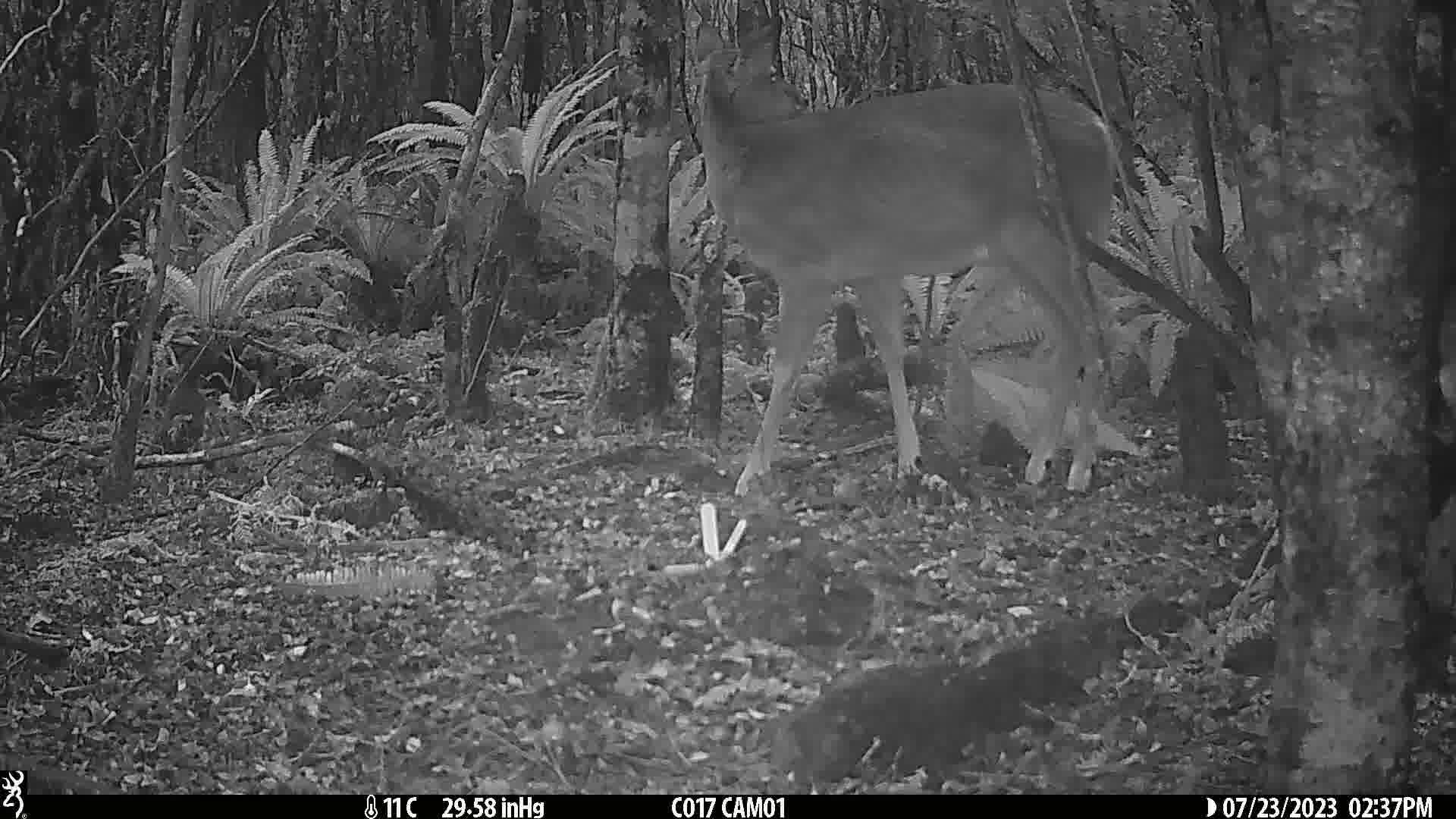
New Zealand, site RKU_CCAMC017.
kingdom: Animalia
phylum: Chordata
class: Mammalia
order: Artiodactyla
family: Cervidae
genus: Odocoileus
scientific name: Odocoileus virginianus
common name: white-tailed deer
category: white tailed deer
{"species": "white tailed deer (white-tailed deer) (Odocoileus virginianus)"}